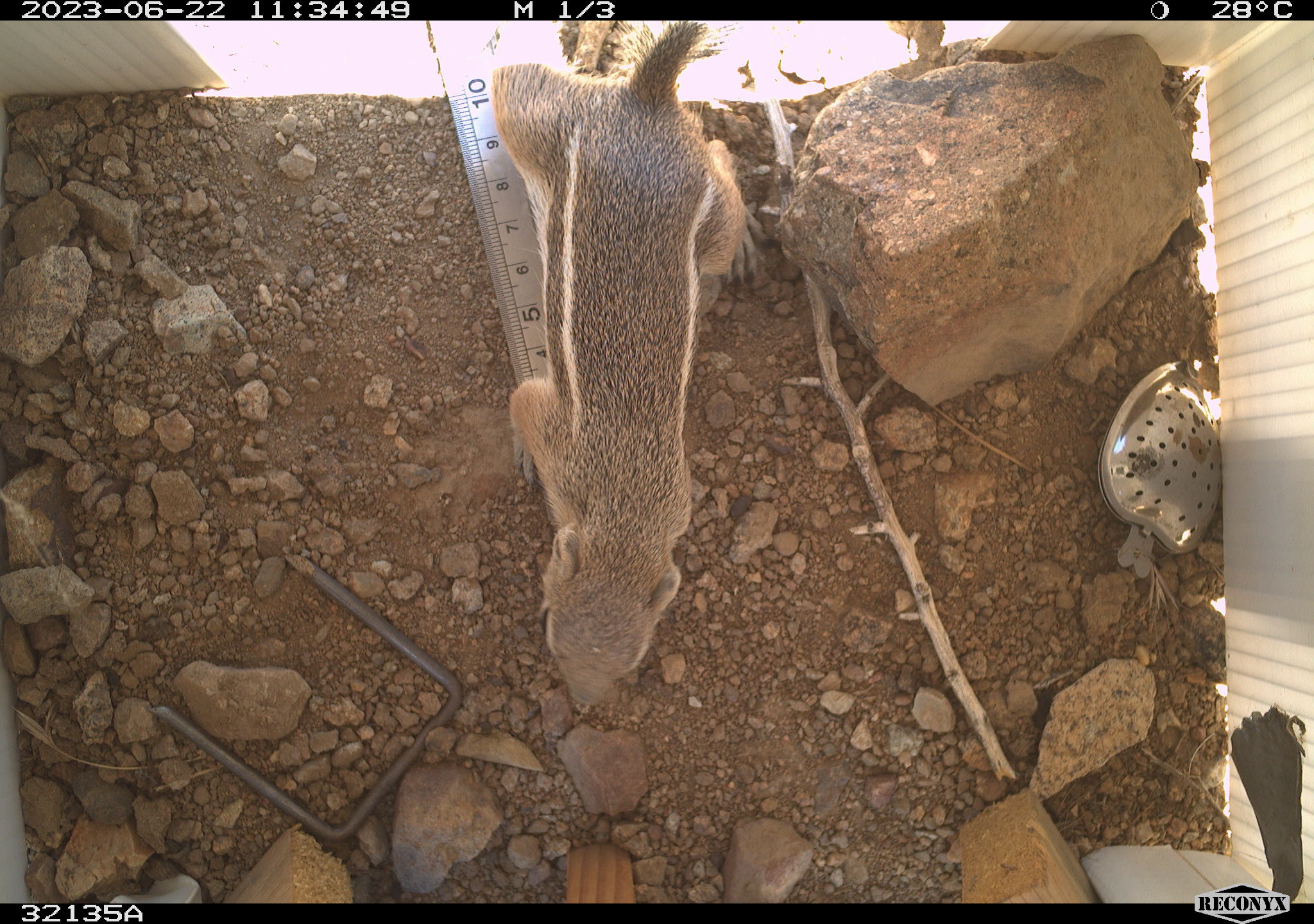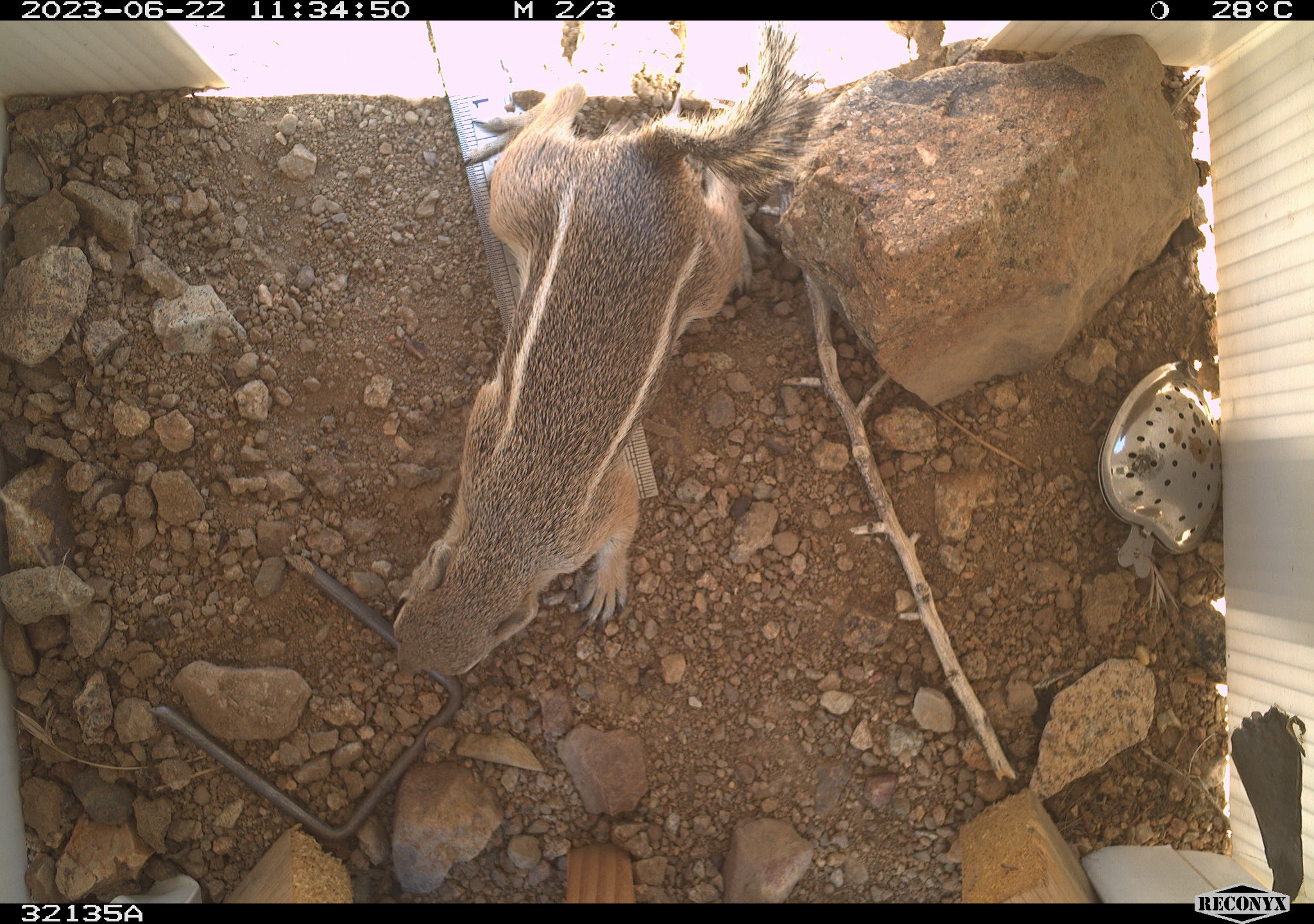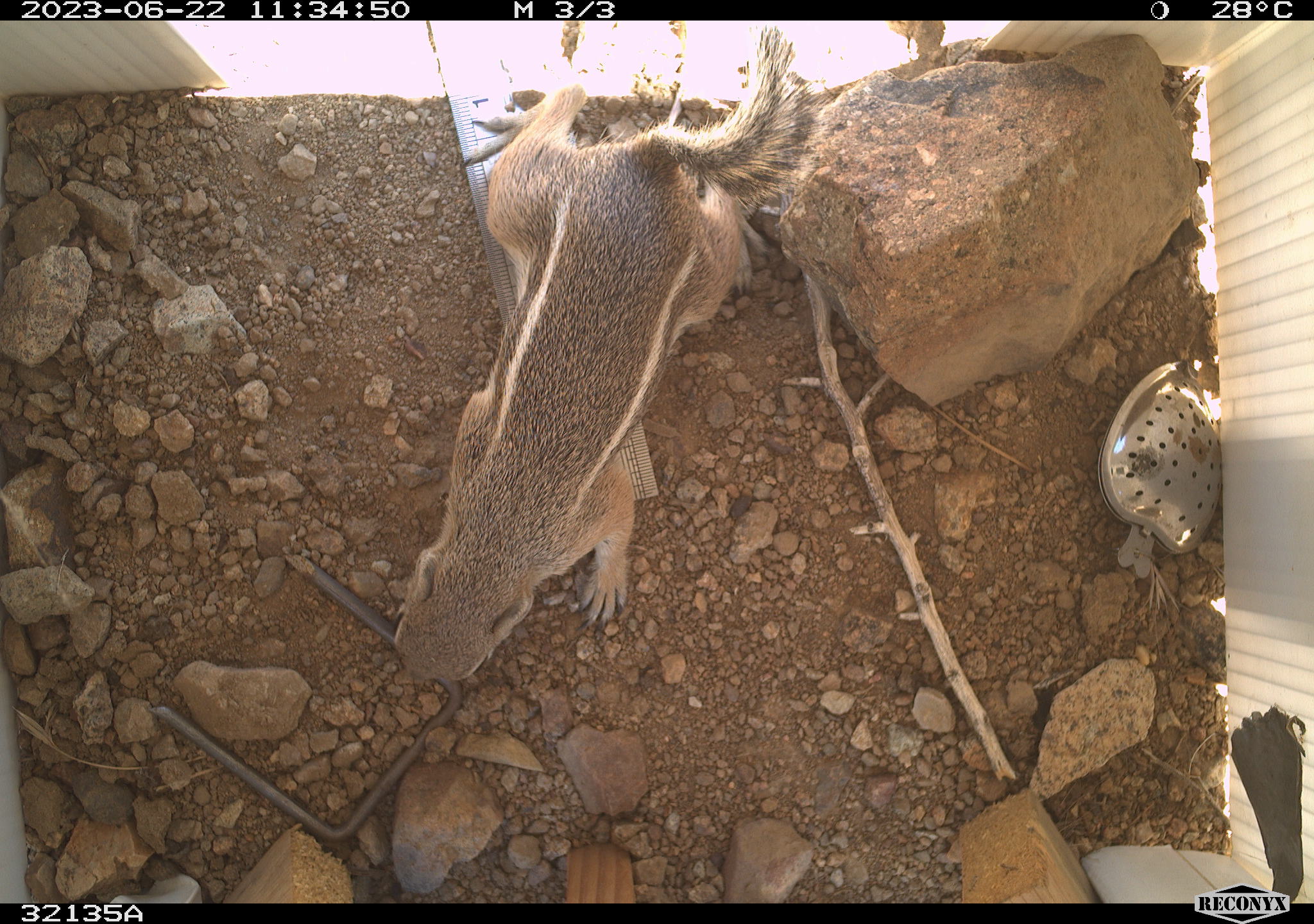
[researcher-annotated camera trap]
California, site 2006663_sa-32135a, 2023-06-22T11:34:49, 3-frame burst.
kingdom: Animalia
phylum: Chordata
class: Mammalia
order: Rodentia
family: Sciuridae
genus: Ammospermophilus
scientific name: Ammospermophilus leucurus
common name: white-tailed antelope squirrel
White-tailed antelope squirrel (Ammospermophilus leucurus).